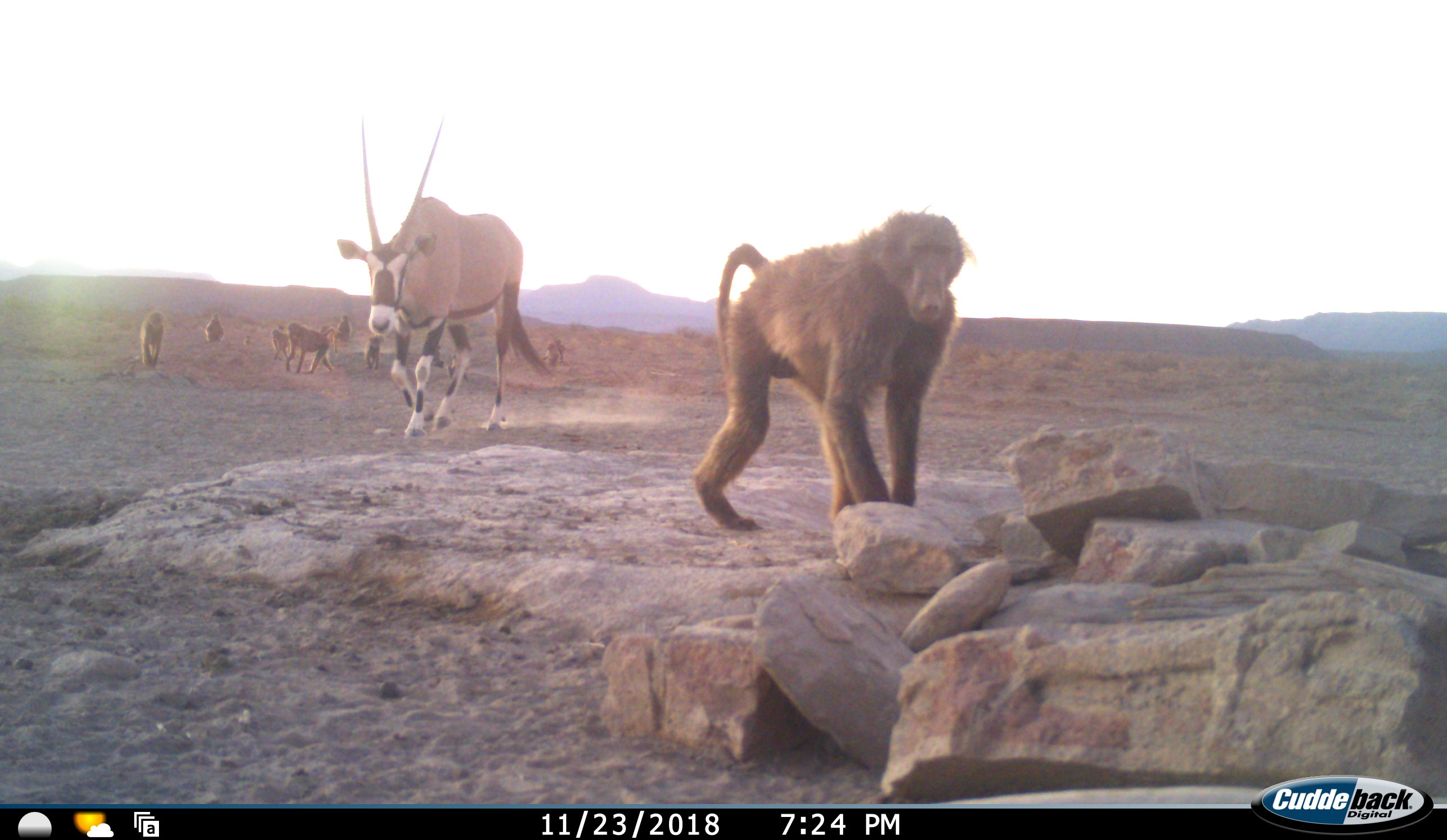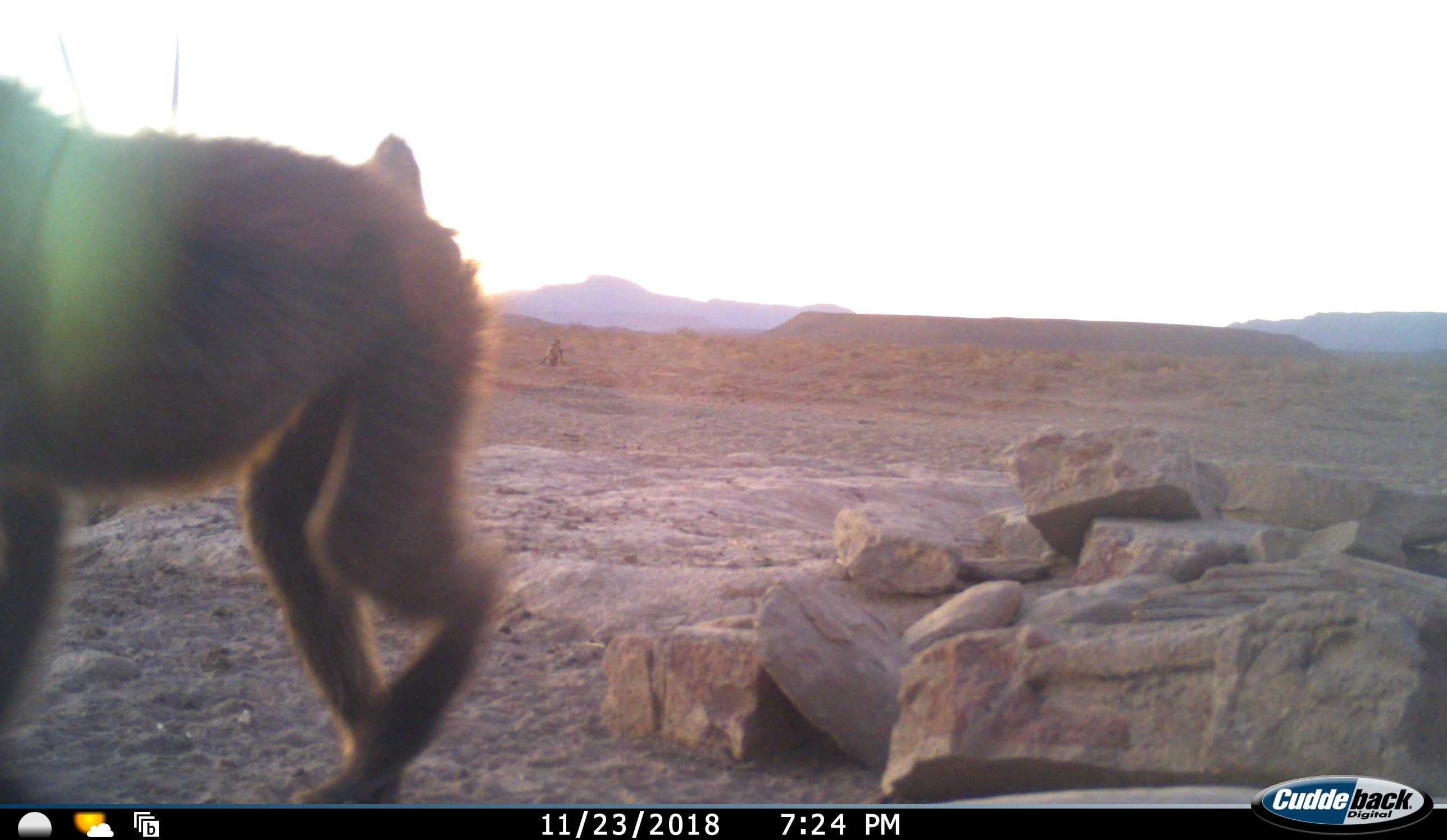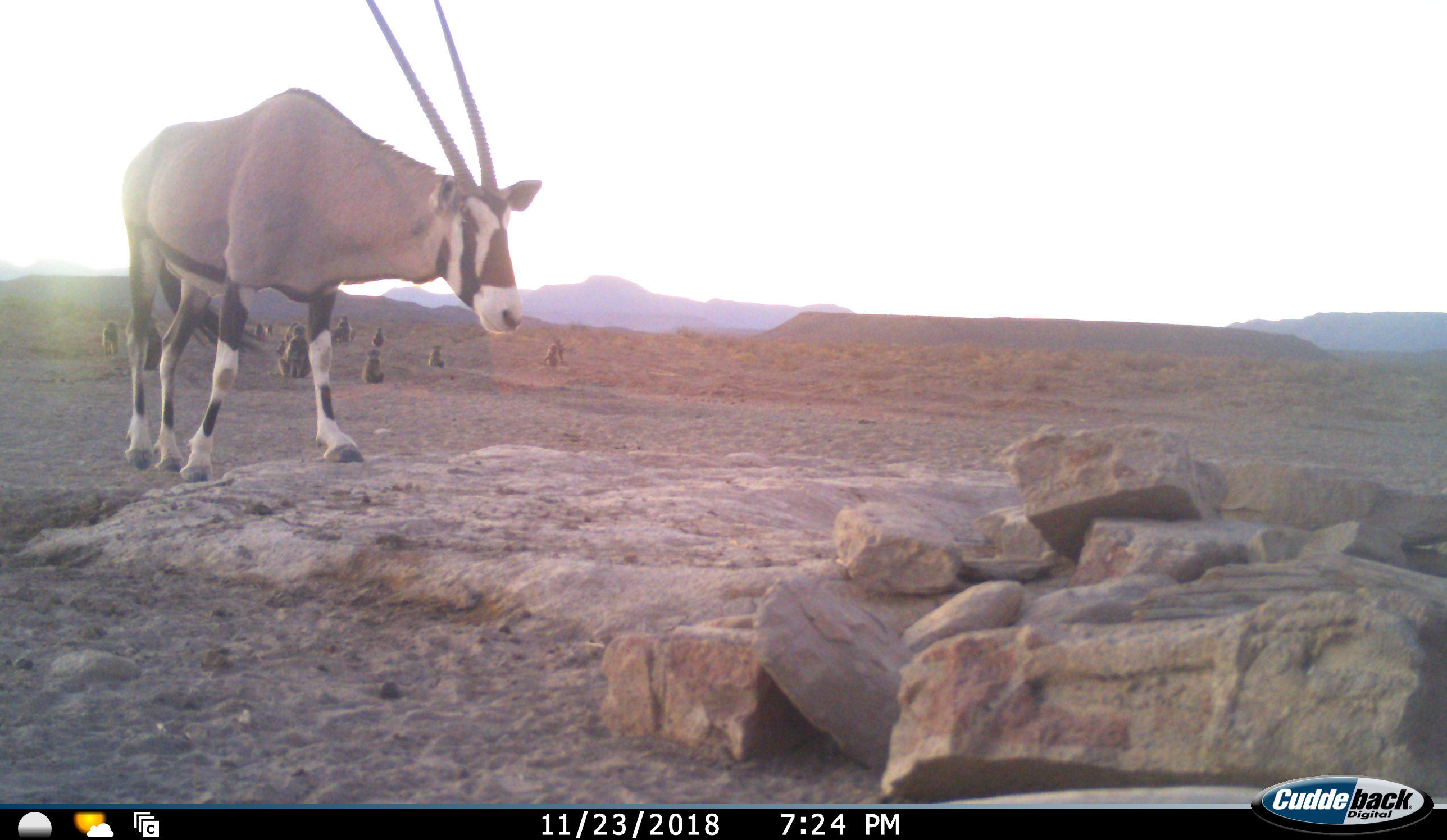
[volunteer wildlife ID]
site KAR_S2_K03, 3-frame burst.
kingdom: Animalia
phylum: Chordata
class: Mammalia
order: Primates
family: Cercopithecidae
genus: Papio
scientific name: Papio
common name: baboon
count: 11-50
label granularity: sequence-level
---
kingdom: Animalia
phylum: Chordata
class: Mammalia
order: Artiodactyla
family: Bovidae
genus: Oryx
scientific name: Oryx gazella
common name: gemsbok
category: oryx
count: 1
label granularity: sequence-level